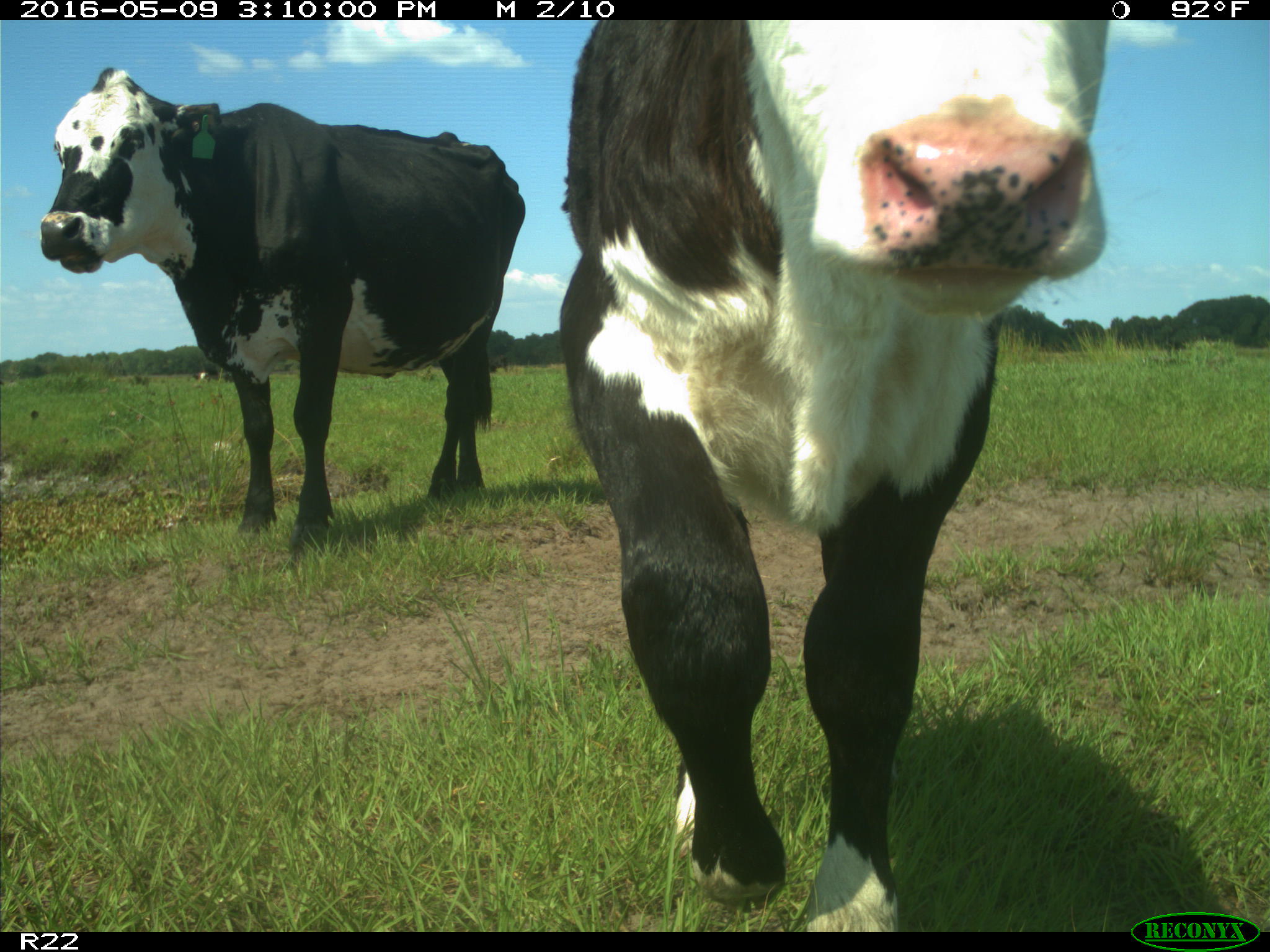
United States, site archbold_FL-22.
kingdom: Animalia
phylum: Chordata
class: Mammalia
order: Artiodactyla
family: Bovidae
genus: Bos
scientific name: Bos taurus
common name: domestic cow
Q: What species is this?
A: Bos taurus (domestic cow).